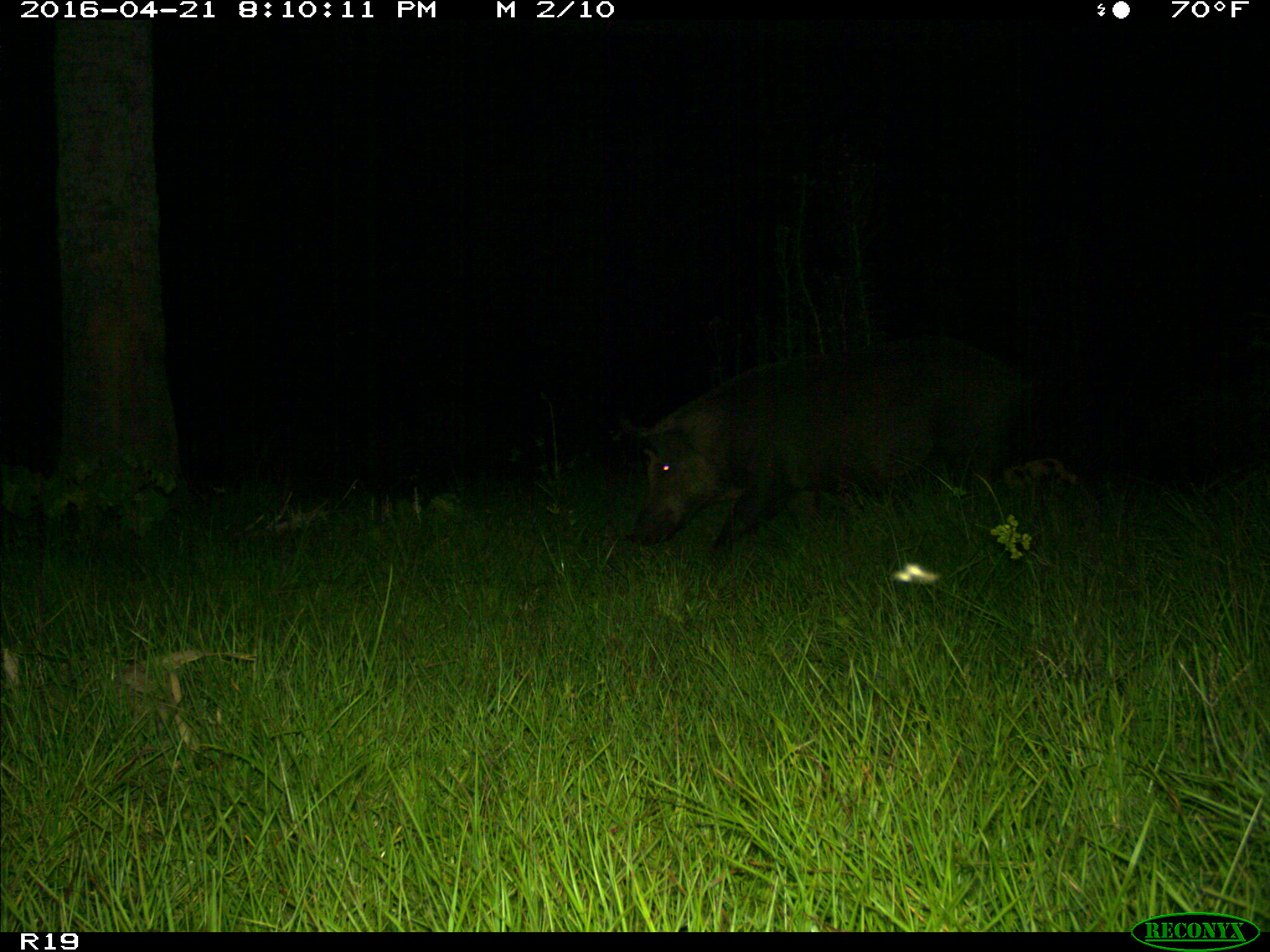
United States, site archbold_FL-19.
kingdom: Animalia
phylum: Chordata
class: Mammalia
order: Artiodactyla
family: Suidae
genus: Sus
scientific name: Sus scrofa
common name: wild boar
Sus scrofa (wild boar).